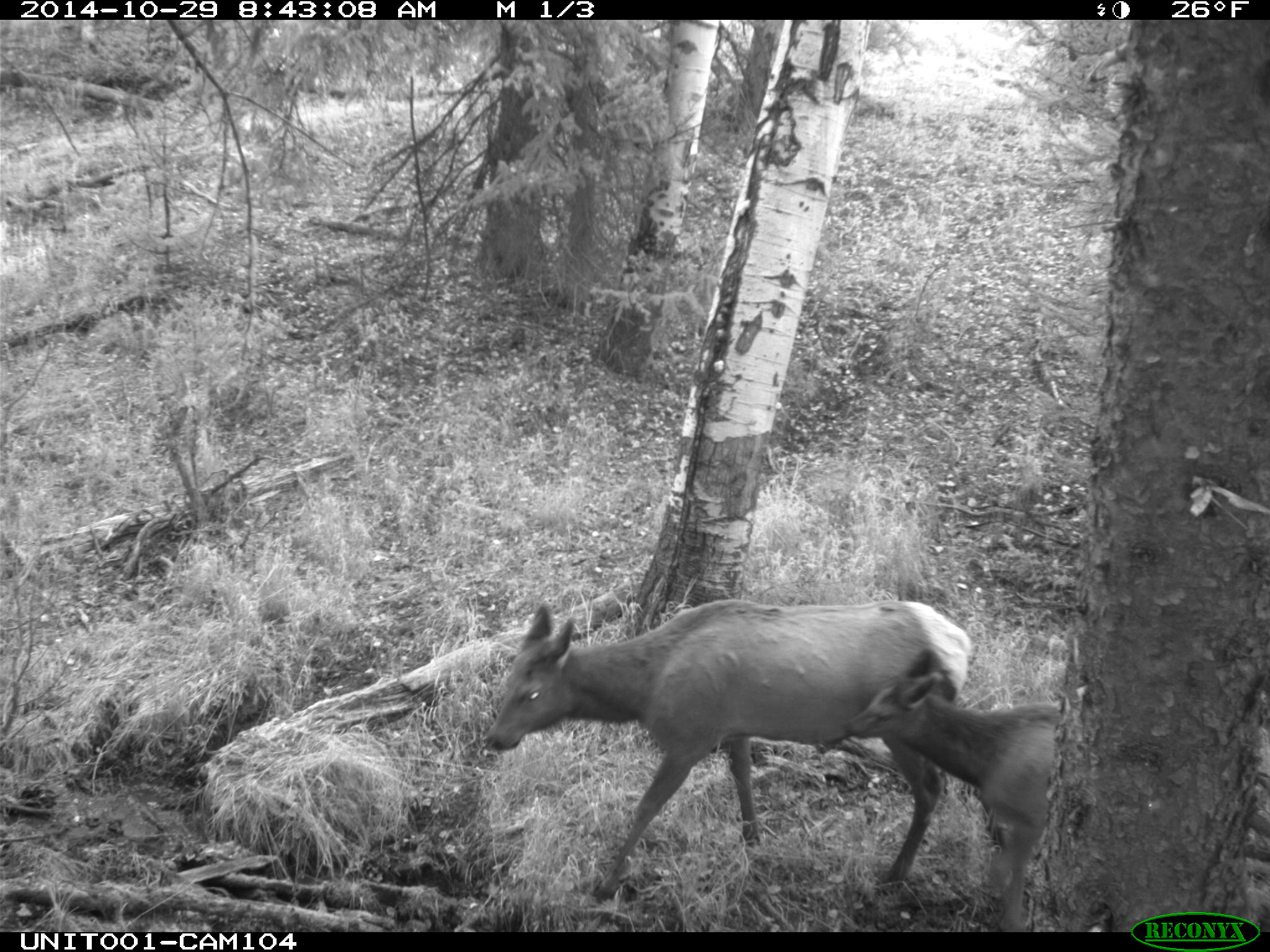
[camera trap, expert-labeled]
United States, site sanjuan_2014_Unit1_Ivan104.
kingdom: Animalia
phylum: Chordata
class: Mammalia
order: Artiodactyla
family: Cervidae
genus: Cervus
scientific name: Cervus elaphus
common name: red deer